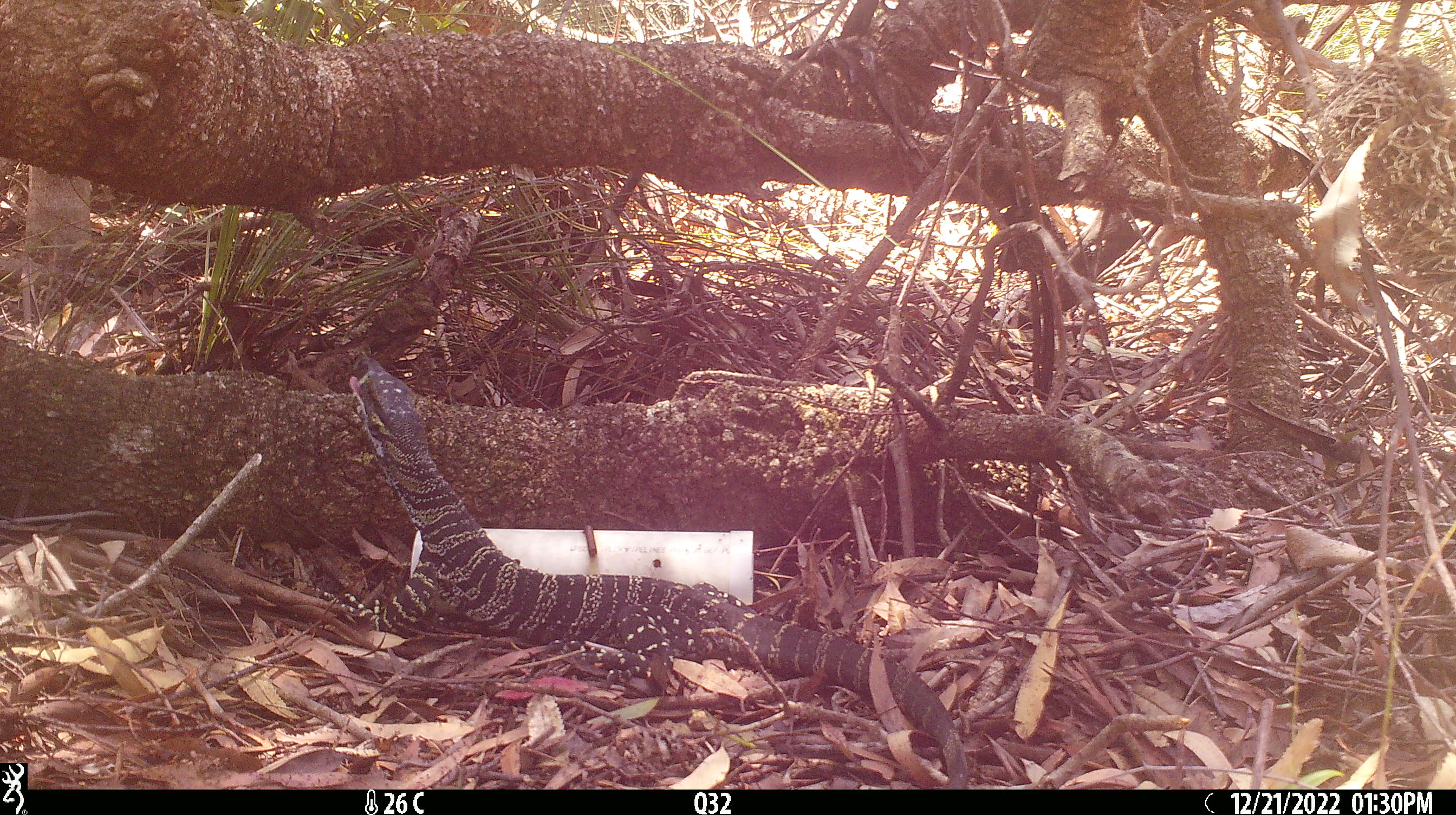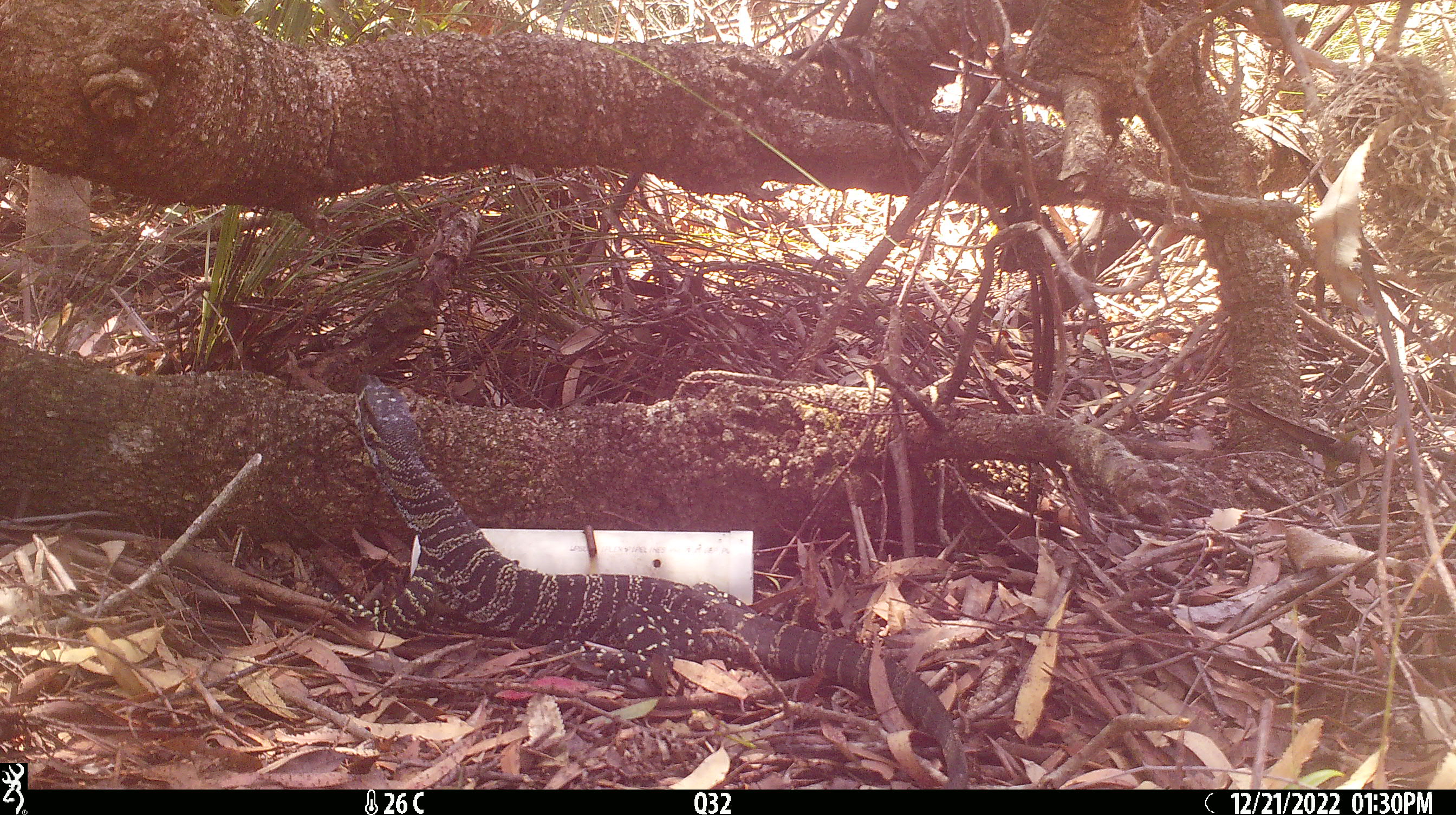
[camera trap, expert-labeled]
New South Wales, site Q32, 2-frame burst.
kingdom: Animalia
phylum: Chordata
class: Reptilia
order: Squamata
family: Varanidae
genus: Varanus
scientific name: Varanus varius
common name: lace monitor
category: goanna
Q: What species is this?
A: Goanna (lace monitor) (Varanus varius).